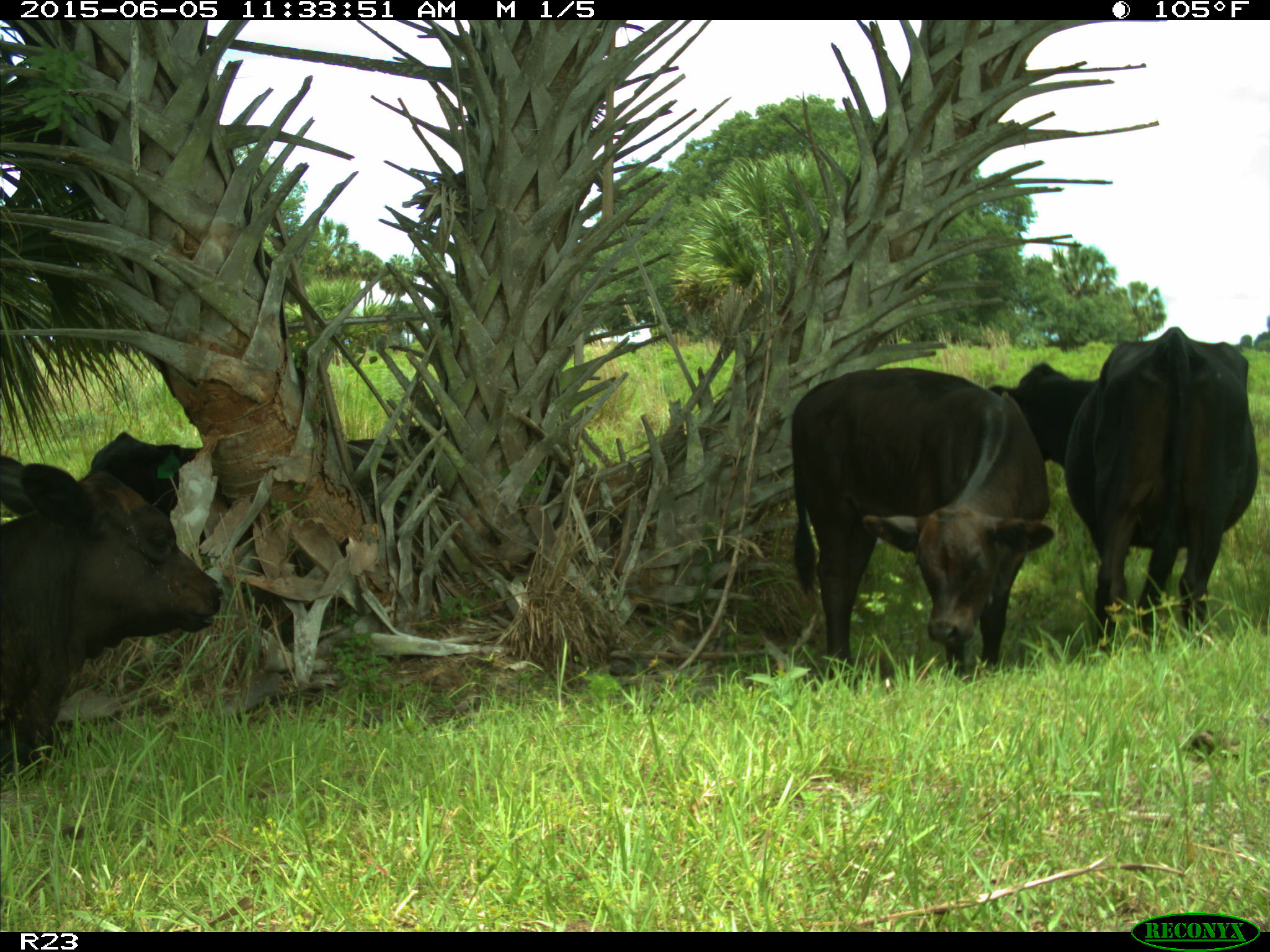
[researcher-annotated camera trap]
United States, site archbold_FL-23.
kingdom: Animalia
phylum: Chordata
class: Mammalia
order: Artiodactyla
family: Bovidae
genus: Bos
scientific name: Bos taurus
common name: domestic cow